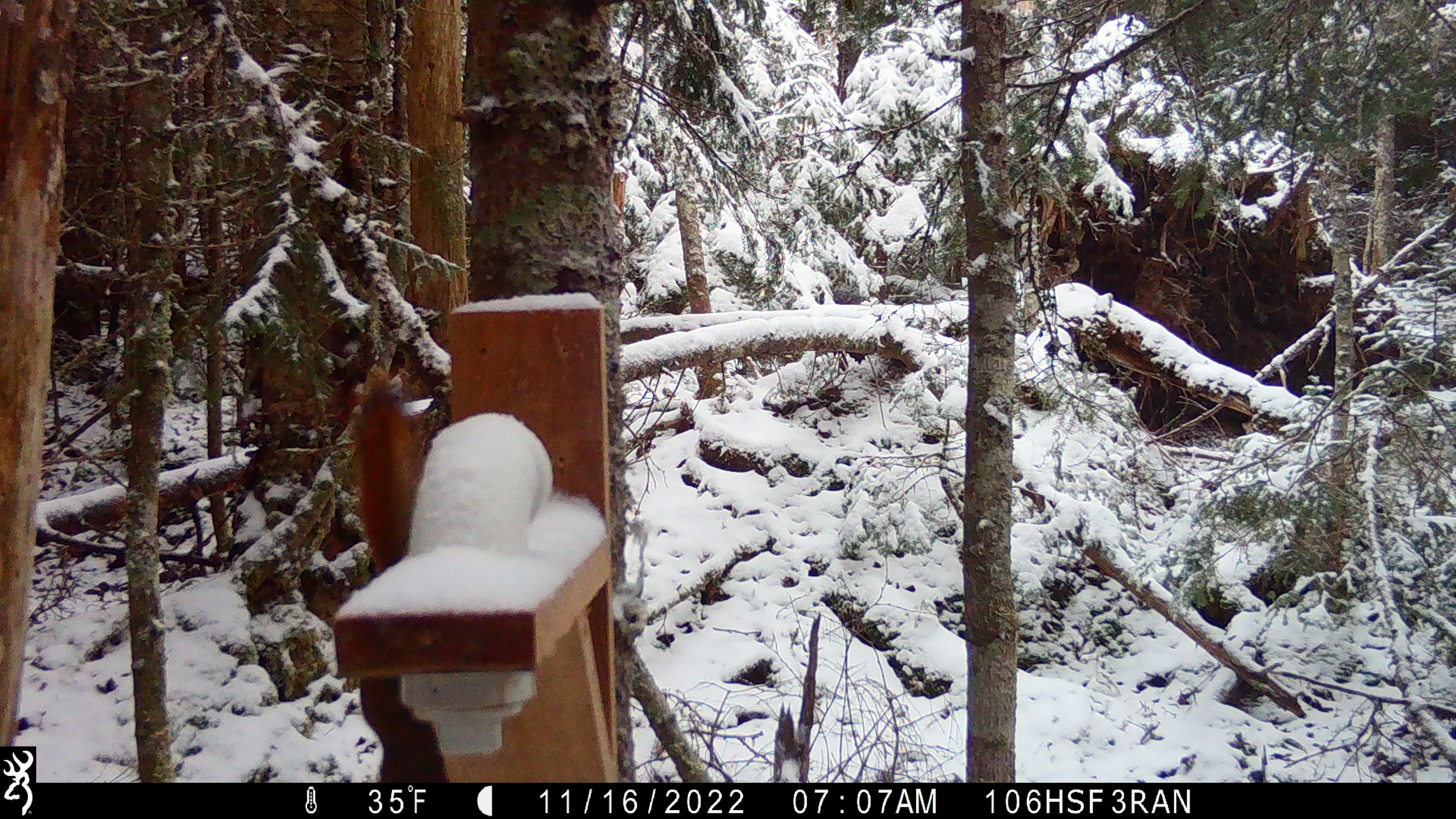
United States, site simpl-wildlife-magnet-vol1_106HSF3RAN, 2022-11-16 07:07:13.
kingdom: Animalia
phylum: Chordata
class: Mammalia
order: Rodentia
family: Sciuridae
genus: Tamiasciurus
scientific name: Tamiasciurus hudsonicus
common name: red squirrel